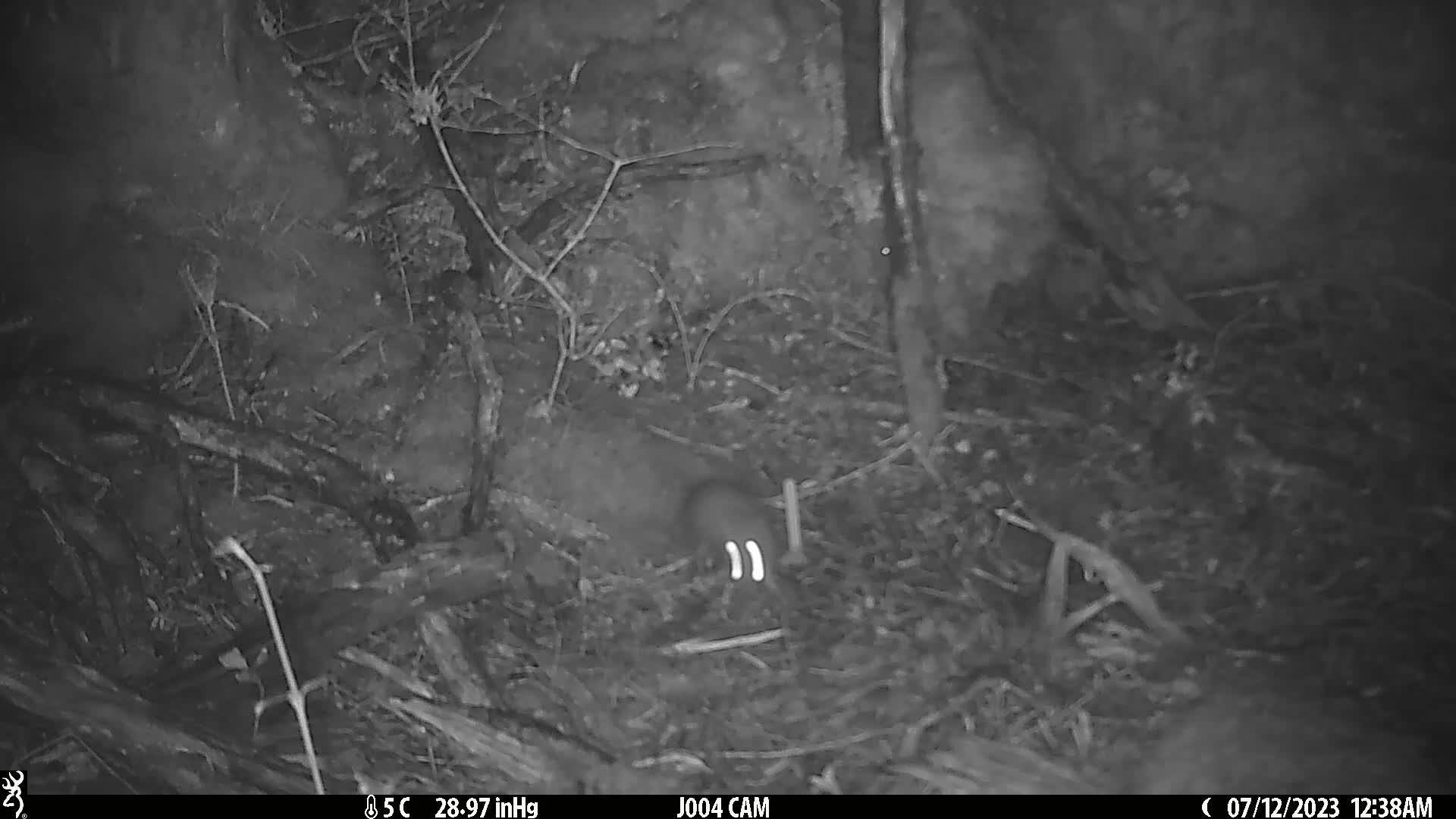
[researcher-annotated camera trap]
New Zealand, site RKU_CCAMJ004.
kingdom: Animalia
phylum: Chordata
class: Mammalia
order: Rodentia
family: Muridae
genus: Rattus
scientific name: Rattus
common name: rat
Rat (Rattus).